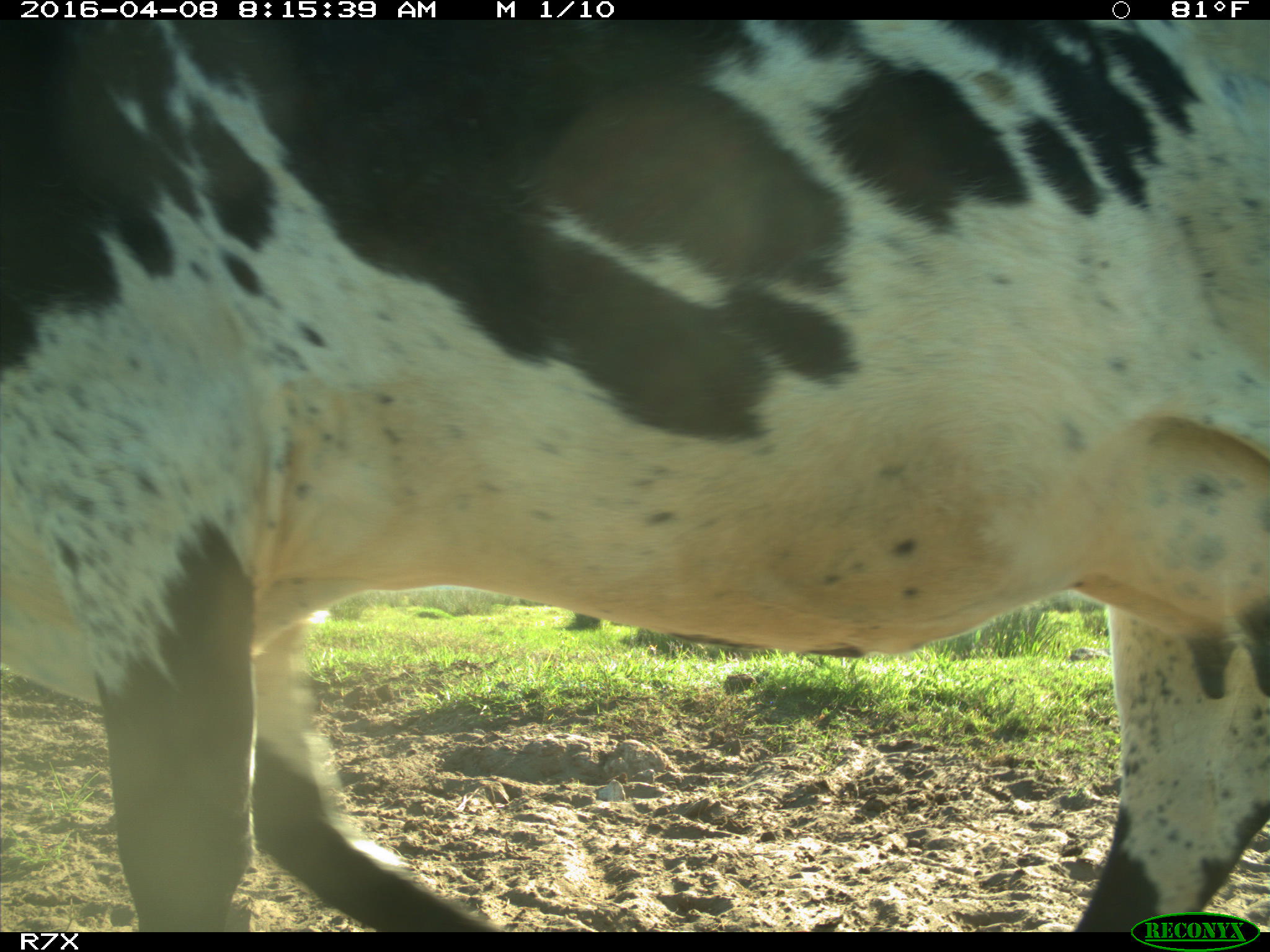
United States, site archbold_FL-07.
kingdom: Animalia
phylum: Chordata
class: Mammalia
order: Artiodactyla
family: Bovidae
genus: Bos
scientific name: Bos taurus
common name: domestic cow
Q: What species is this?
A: Bos taurus (domestic cow).